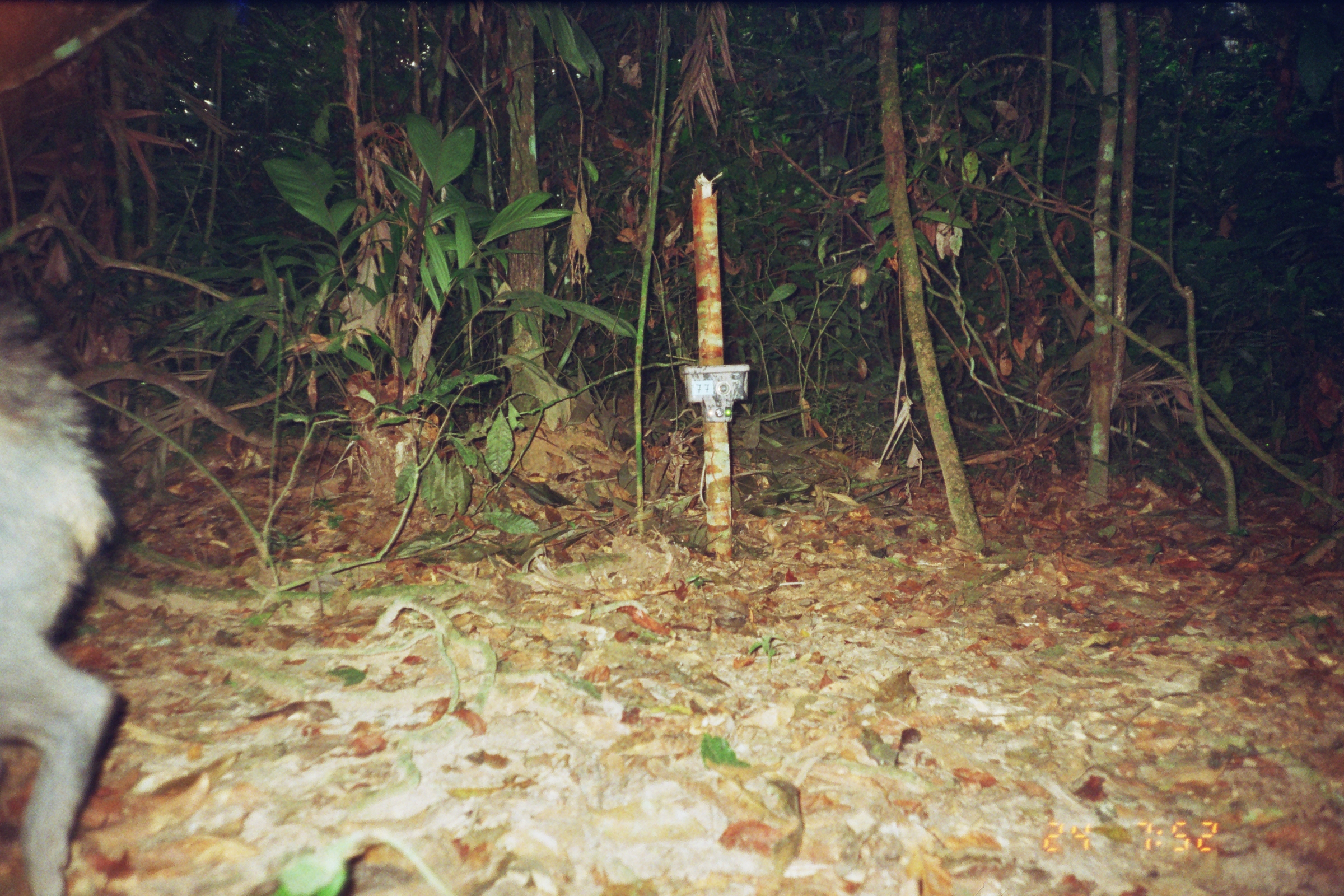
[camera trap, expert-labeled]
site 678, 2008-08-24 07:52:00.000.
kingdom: Animalia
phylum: Chordata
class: Mammalia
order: Artiodactyla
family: Tayassuidae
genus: Tayassu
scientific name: Tayassu pecari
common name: white-lipped peccary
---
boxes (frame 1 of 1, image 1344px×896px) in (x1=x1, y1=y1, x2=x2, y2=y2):
tayassu pecari: (x1=0, y1=296, x2=115, y2=896)